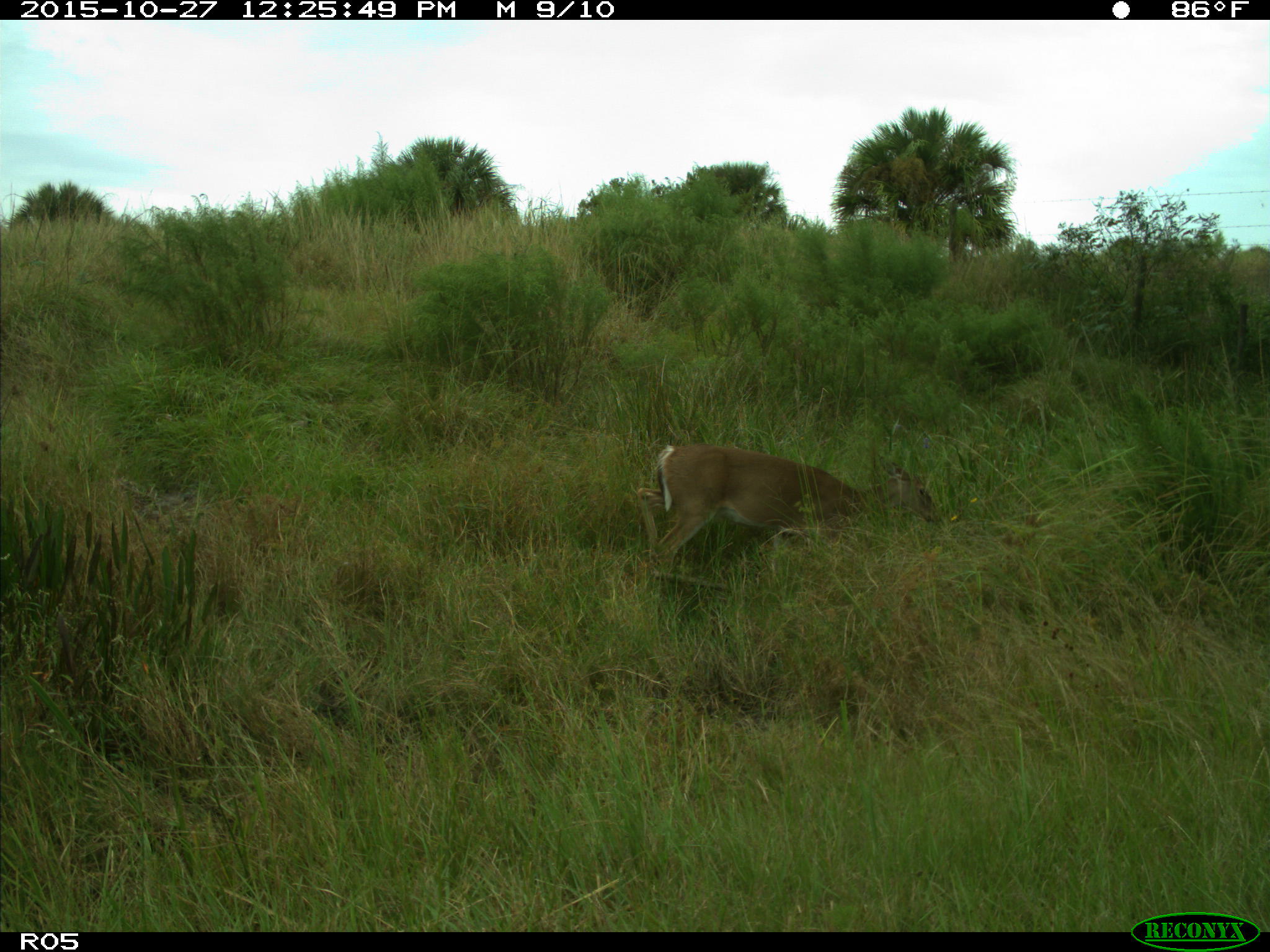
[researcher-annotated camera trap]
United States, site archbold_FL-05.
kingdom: Animalia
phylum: Chordata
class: Mammalia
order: Artiodactyla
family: Cervidae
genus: Odocoileus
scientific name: Odocoileus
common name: deer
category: unidentified deer